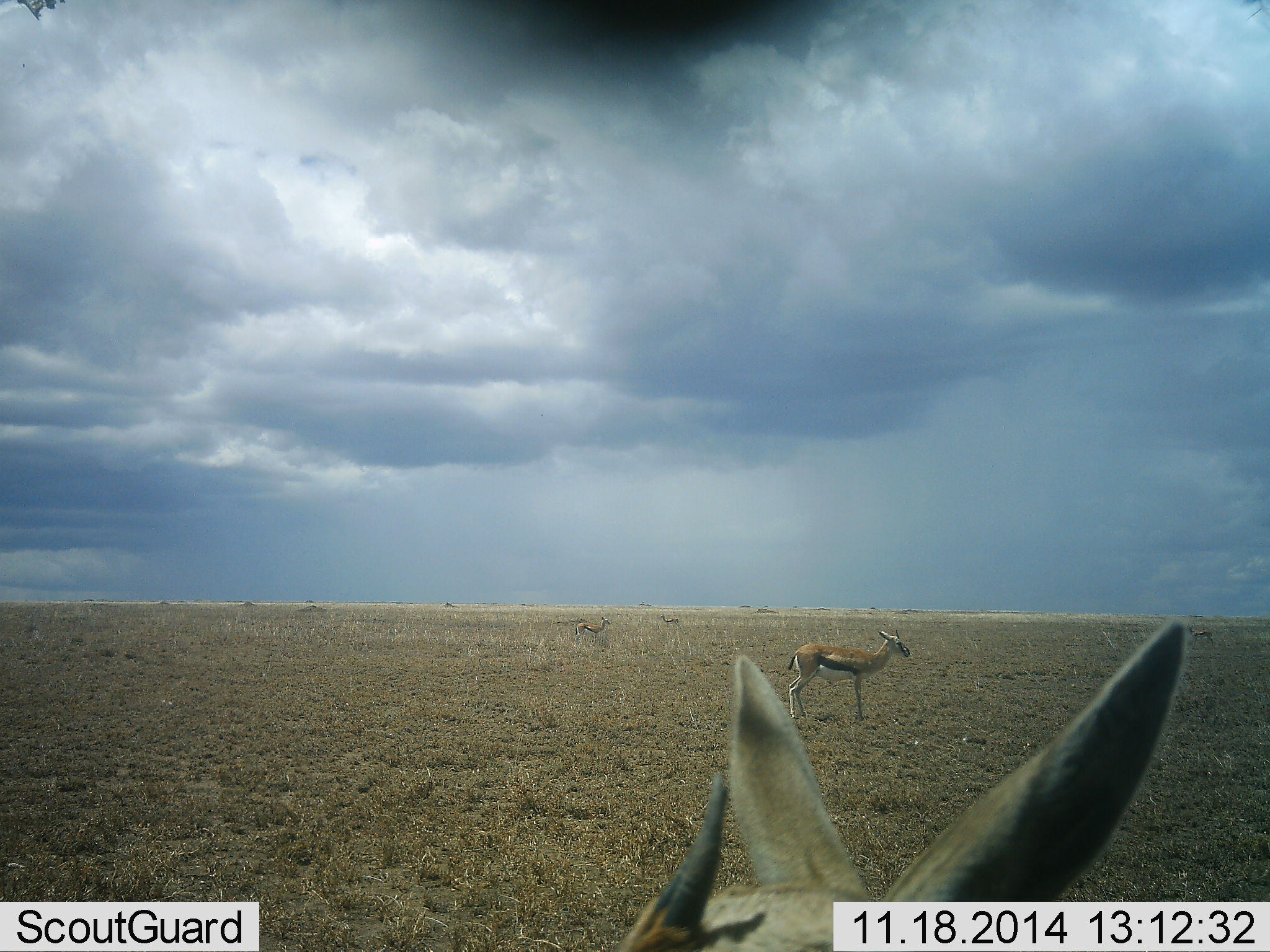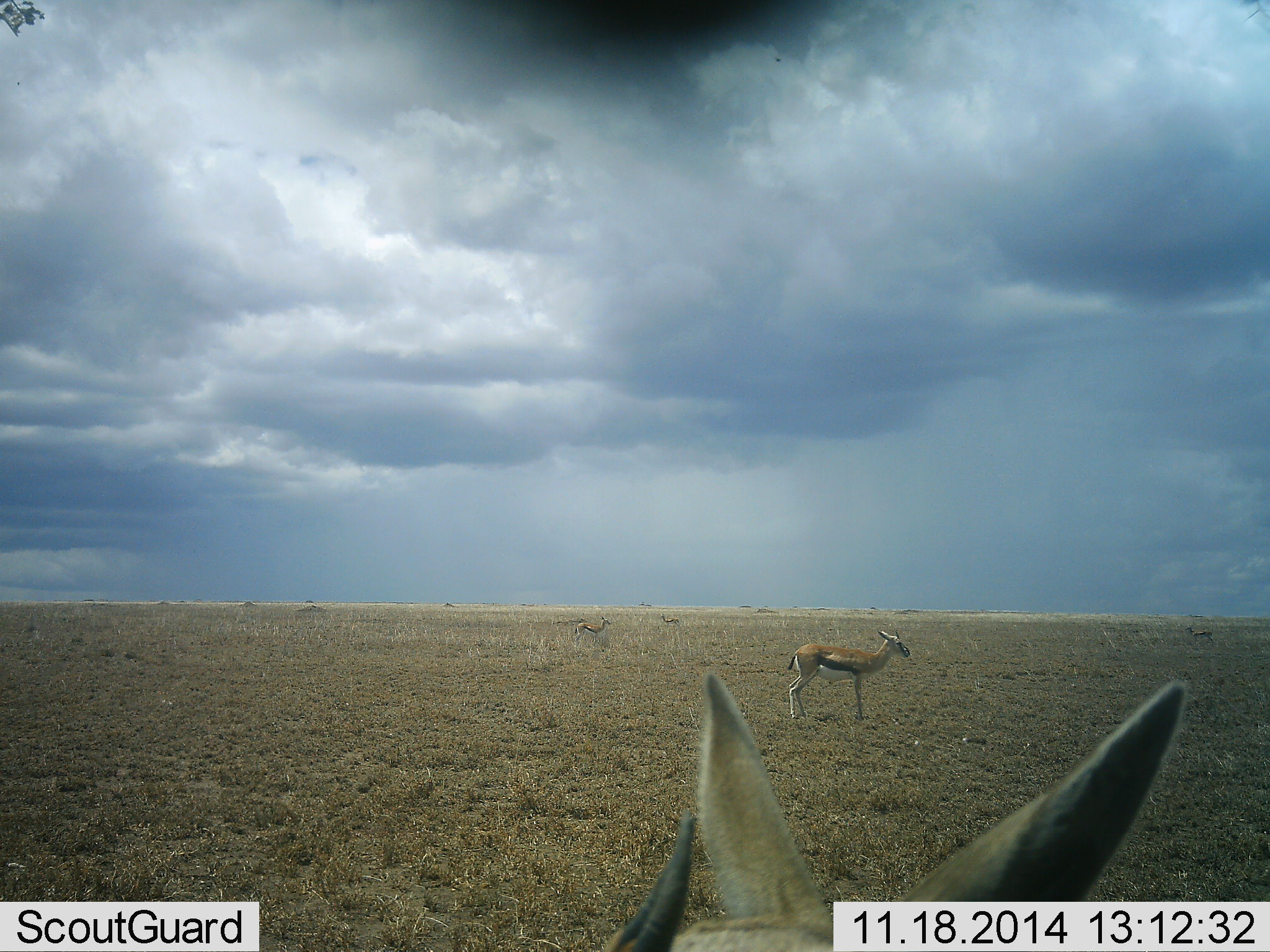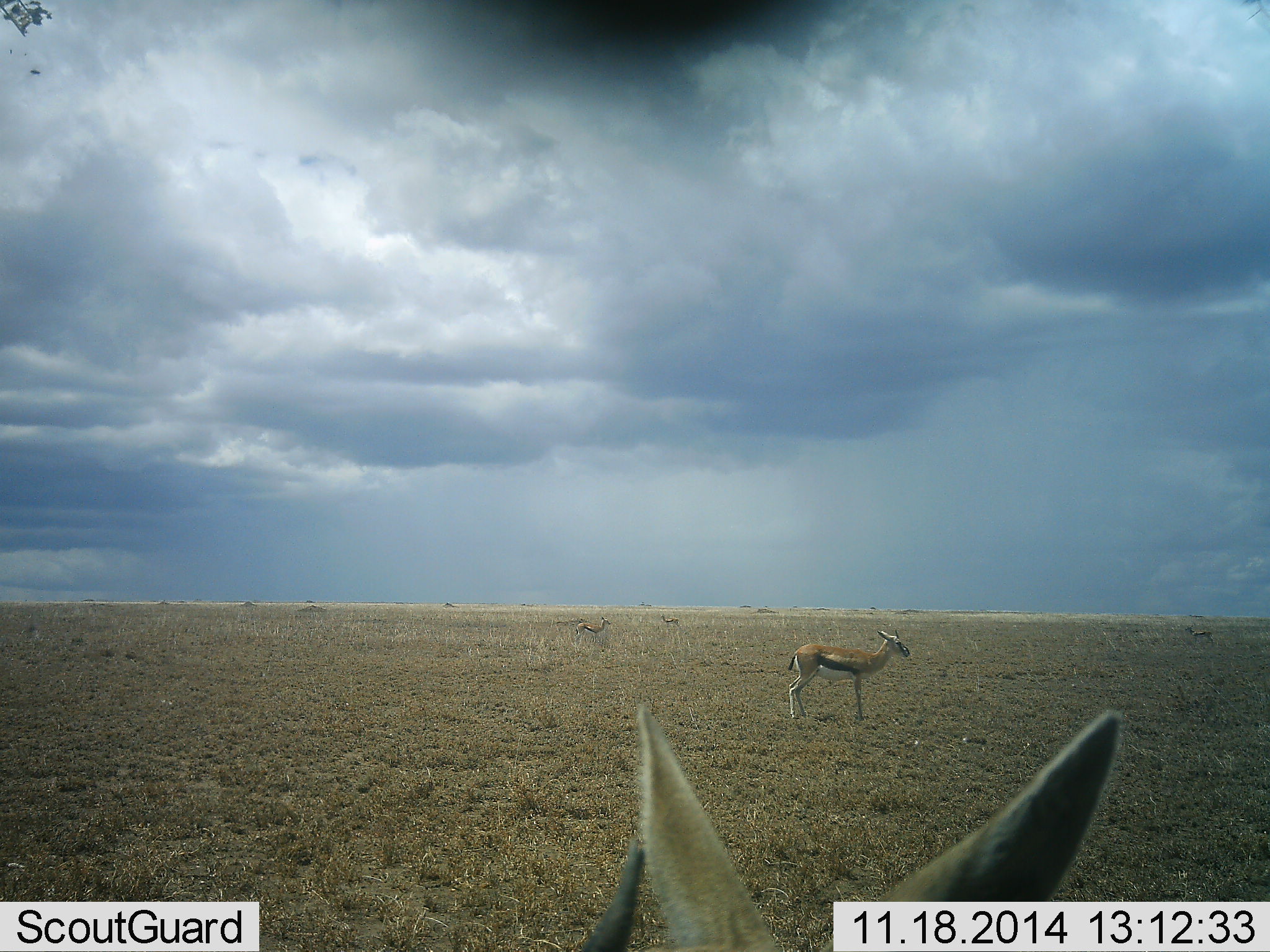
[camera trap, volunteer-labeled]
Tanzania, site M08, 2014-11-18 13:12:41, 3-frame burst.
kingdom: Animalia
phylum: Chordata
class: Mammalia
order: Artiodactyla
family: Bovidae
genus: Eudorcas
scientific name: Eudorcas thomsonii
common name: thomson's gazelle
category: gazellethomsons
Gazellethomsons (thomson's gazelle) (Eudorcas thomsonii), count 4. Behavior (volunteer vote fractions): standing 100%, resting 0%, moving 10%, interacting 0%. Young present (vote fraction): 10%. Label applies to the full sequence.